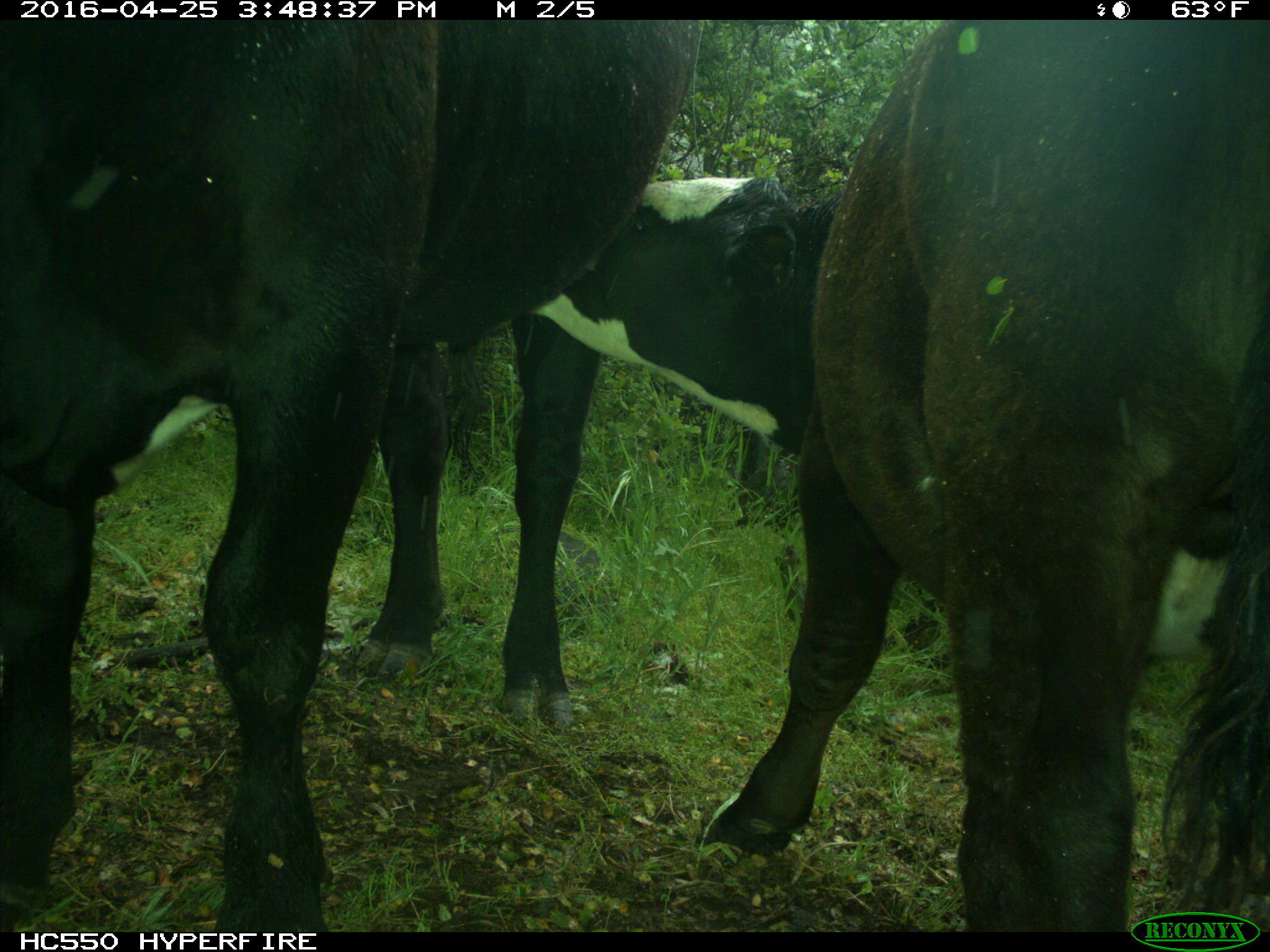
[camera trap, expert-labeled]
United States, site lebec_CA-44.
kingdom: Animalia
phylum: Chordata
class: Mammalia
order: Artiodactyla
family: Bovidae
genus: Bos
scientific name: Bos taurus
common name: domestic cow